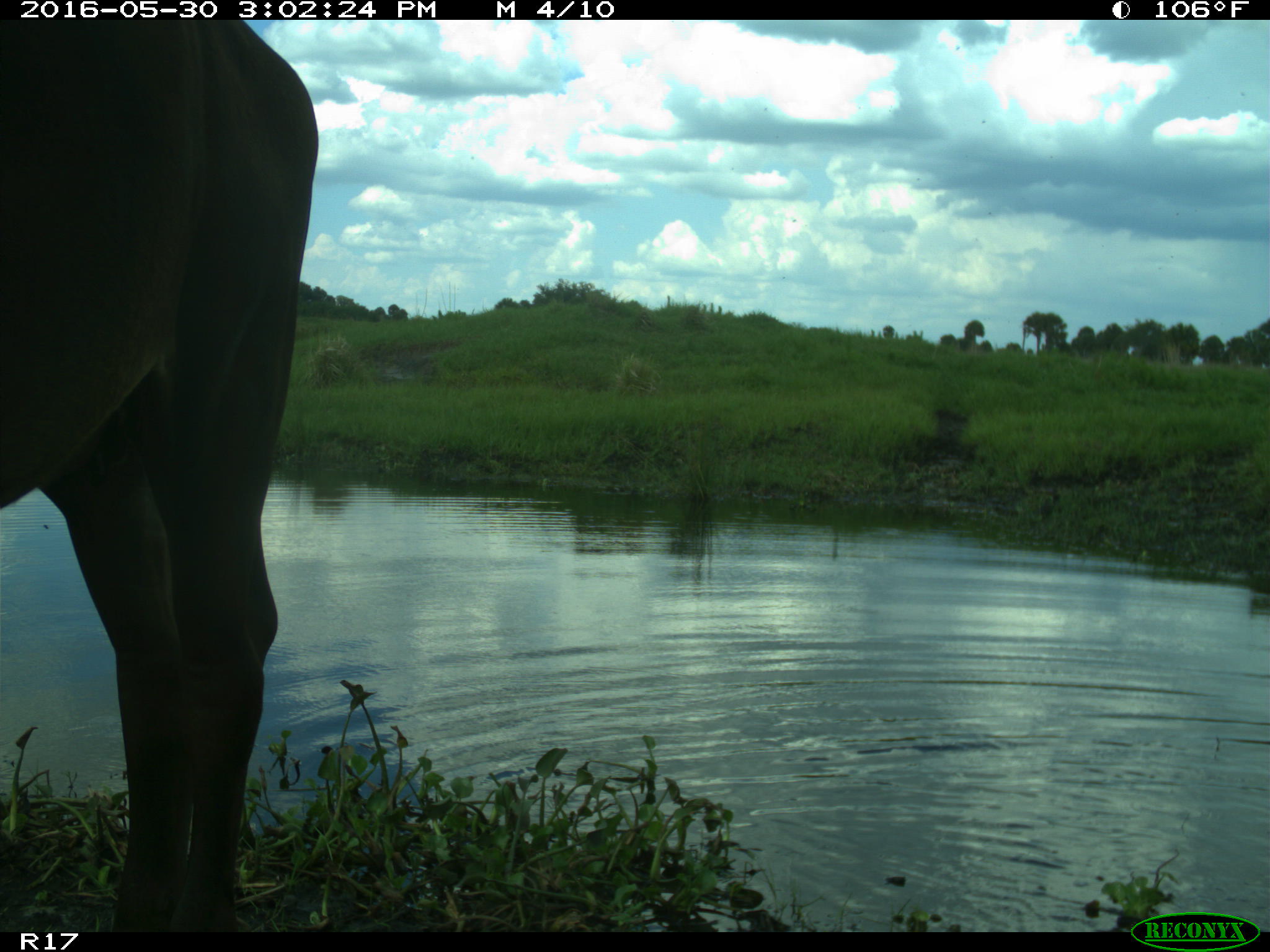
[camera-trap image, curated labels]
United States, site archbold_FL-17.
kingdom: Animalia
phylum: Chordata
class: Mammalia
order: Artiodactyla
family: Bovidae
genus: Bos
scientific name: Bos taurus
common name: domestic cow